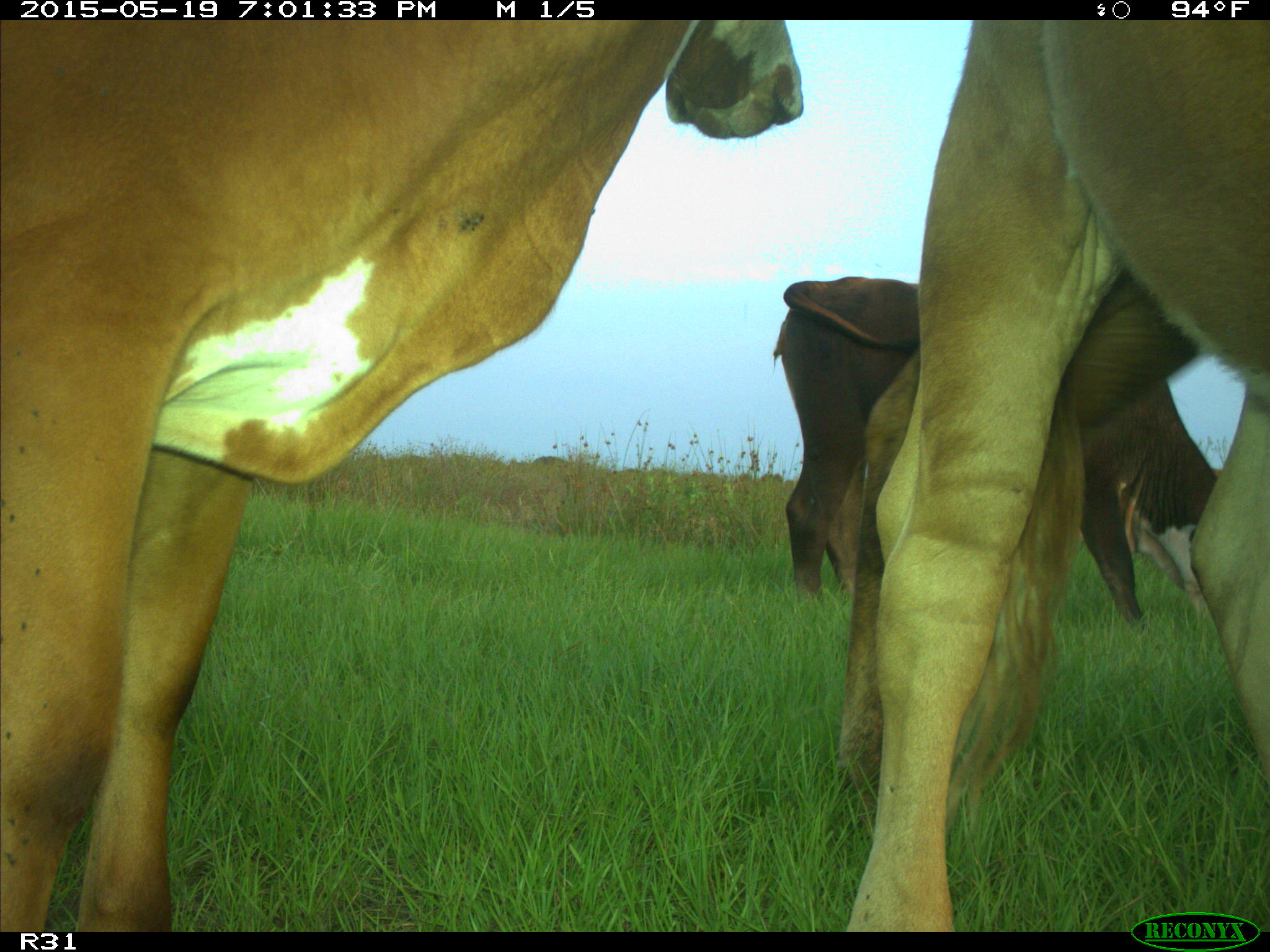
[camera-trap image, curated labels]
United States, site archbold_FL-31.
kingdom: Animalia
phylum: Chordata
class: Mammalia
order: Artiodactyla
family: Bovidae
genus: Bos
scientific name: Bos taurus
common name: domestic cow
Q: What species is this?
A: Bos taurus (domestic cow).